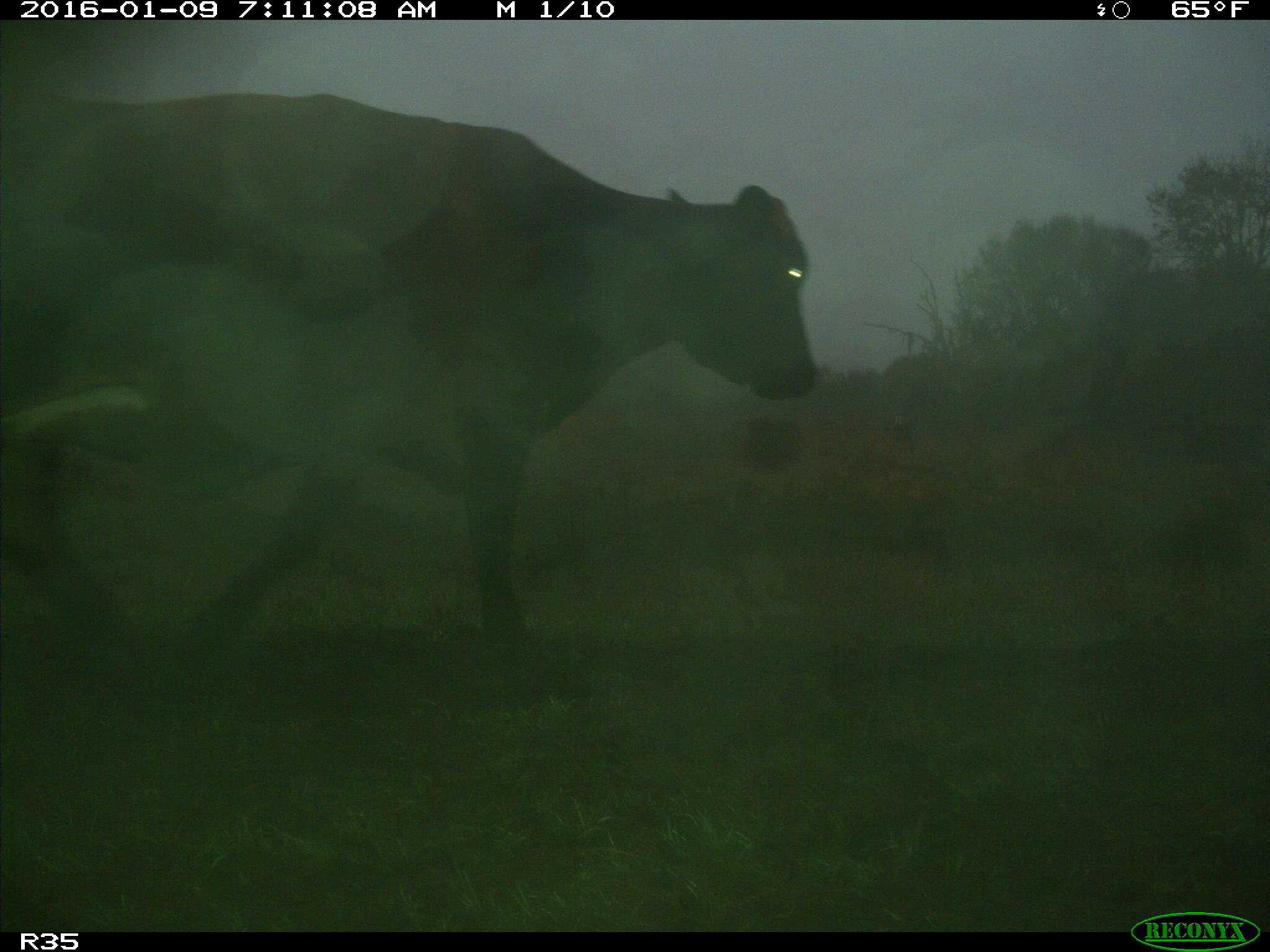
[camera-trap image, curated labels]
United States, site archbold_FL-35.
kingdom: Animalia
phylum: Chordata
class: Mammalia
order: Artiodactyla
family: Bovidae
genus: Bos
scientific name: Bos taurus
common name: domestic cow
Bos taurus (domestic cow).